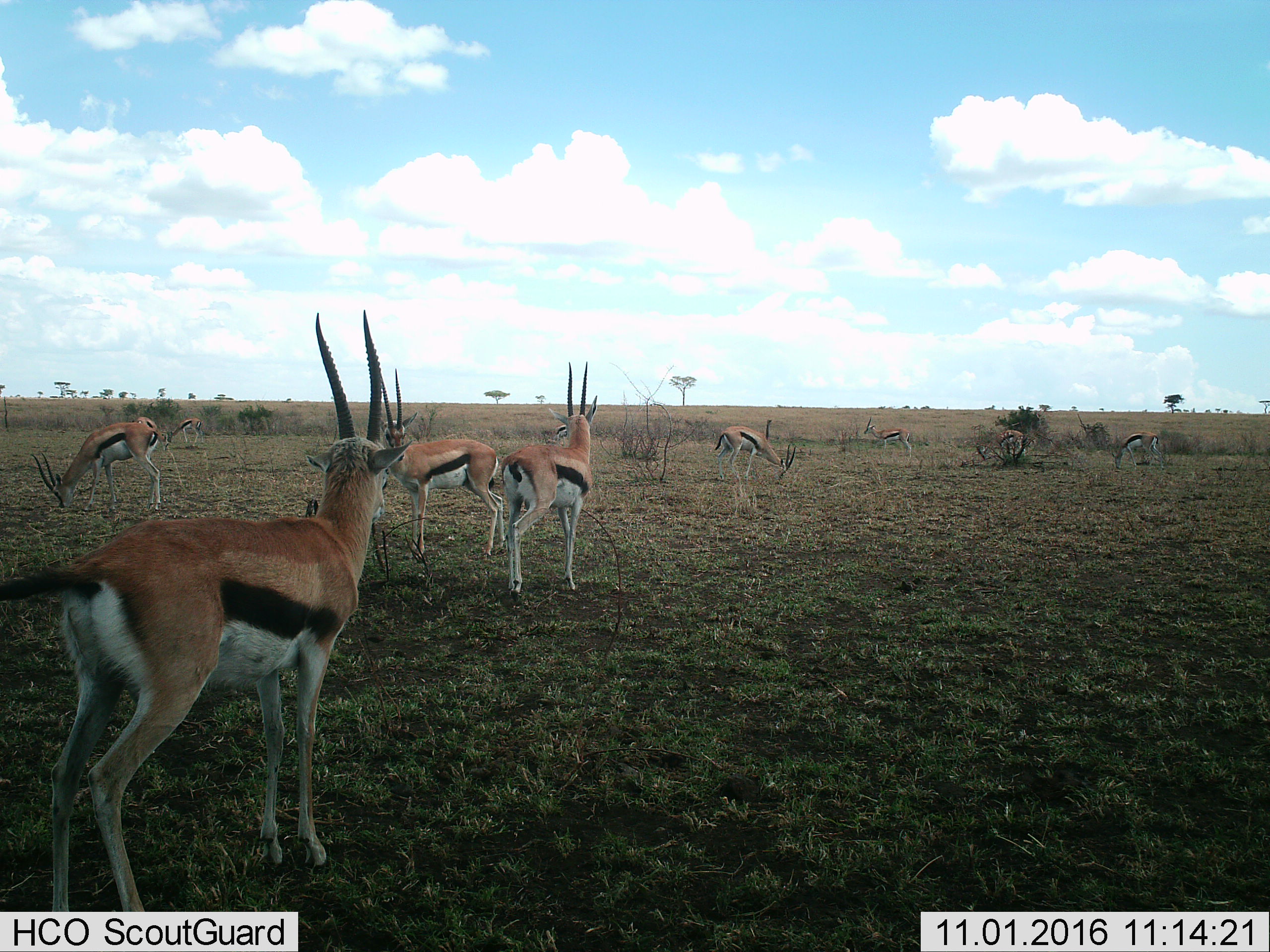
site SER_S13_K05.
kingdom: Animalia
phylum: Chordata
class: Mammalia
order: Artiodactyla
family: Bovidae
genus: Eudorcas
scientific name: Eudorcas thomsonii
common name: thomson's gazelle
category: gazellethomsons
Gazellethomsons (thomson's gazelle) (Eudorcas thomsonii), count 10. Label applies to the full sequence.